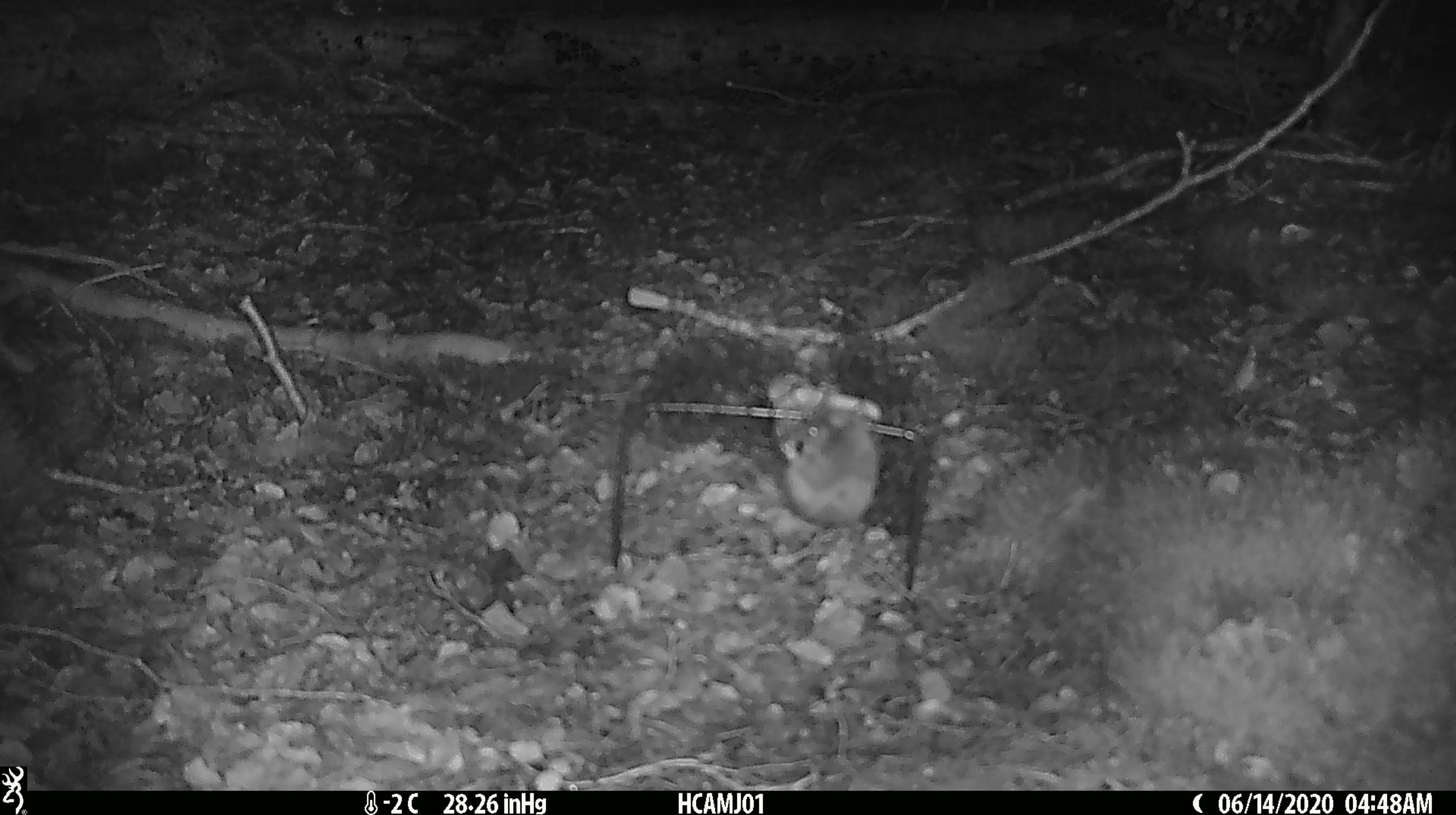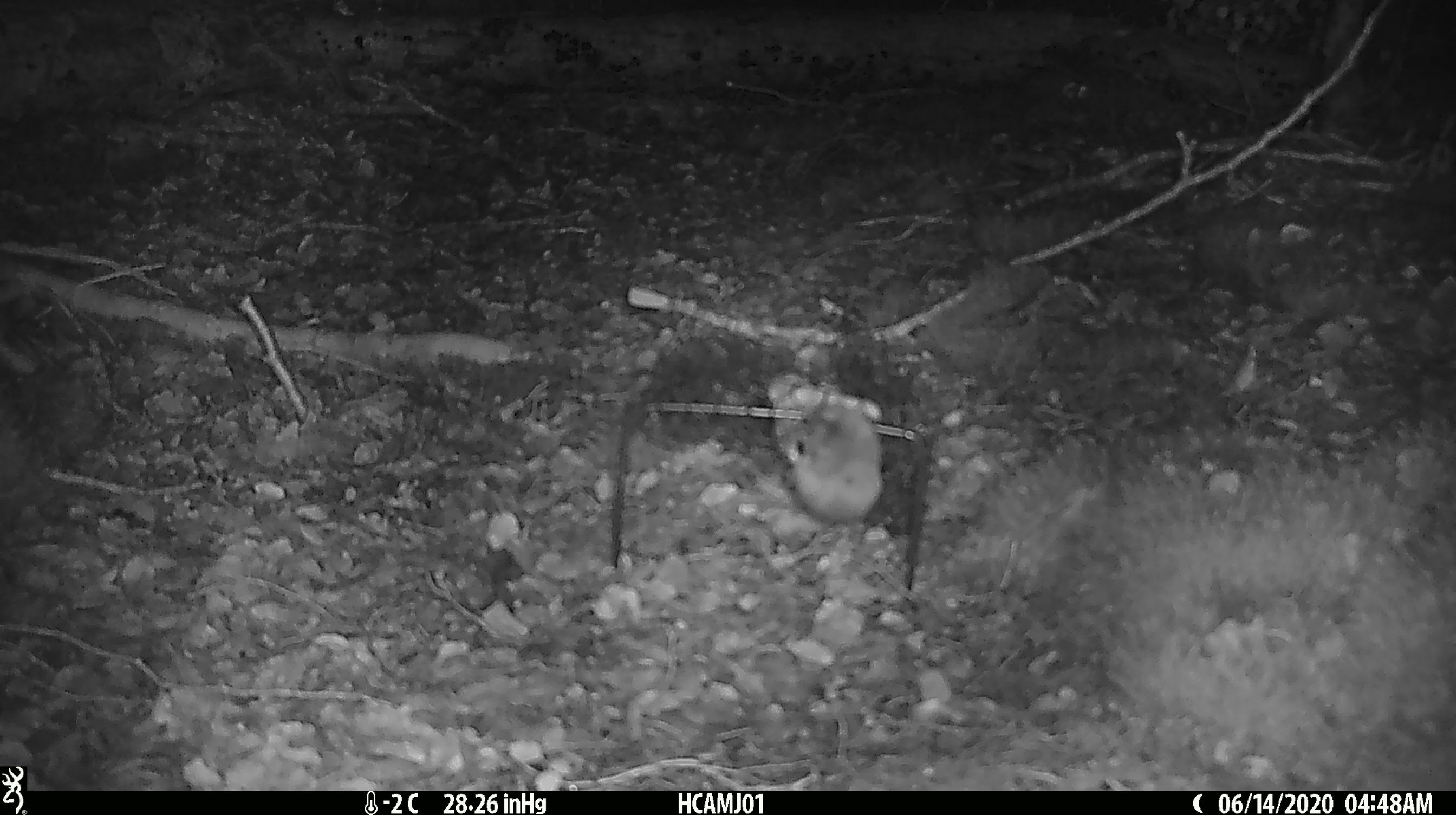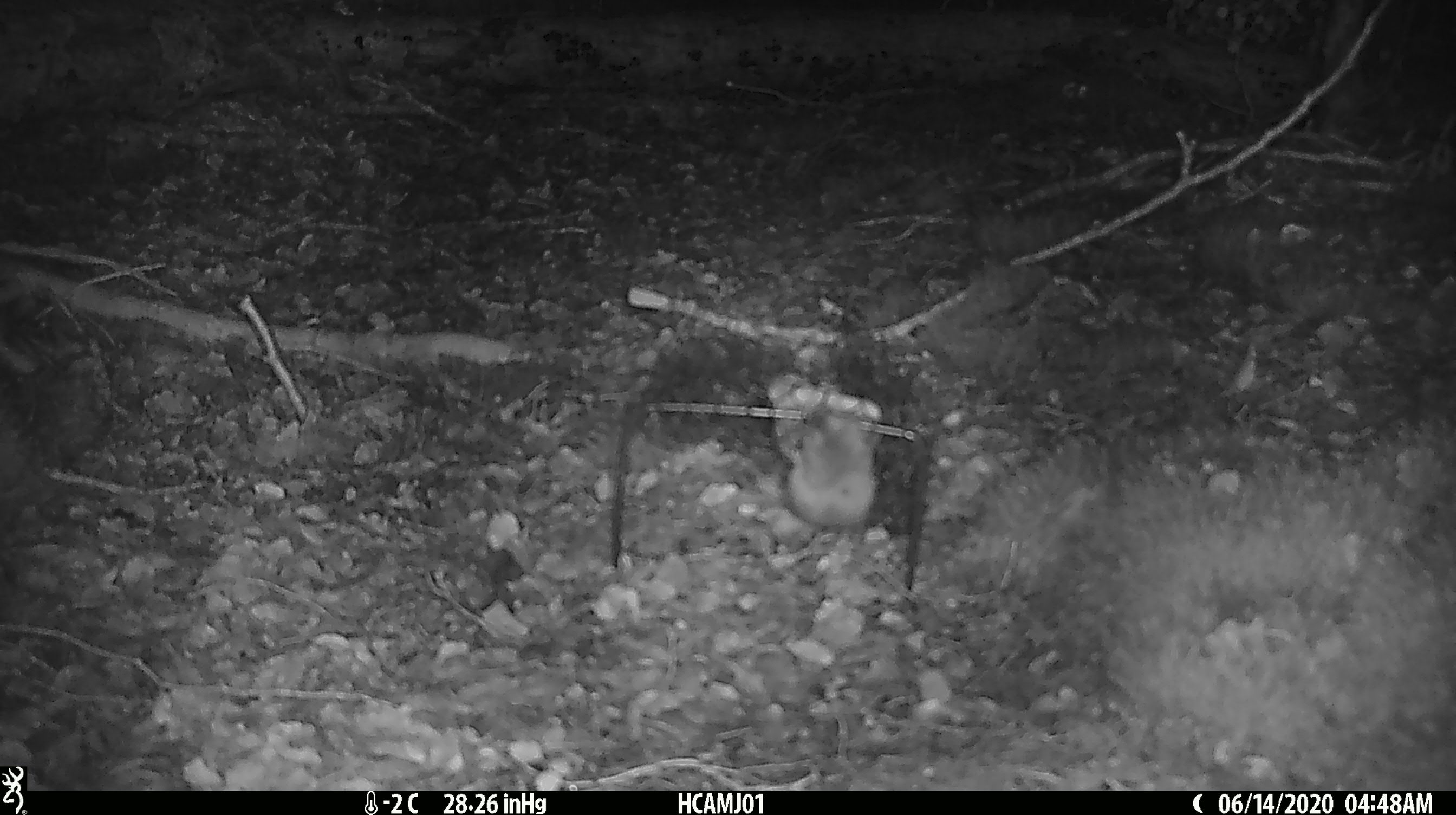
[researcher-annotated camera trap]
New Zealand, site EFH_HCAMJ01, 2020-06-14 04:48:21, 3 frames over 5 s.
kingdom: Animalia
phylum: Chordata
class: Mammalia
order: Rodentia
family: Muridae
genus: Mus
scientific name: Mus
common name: mouse